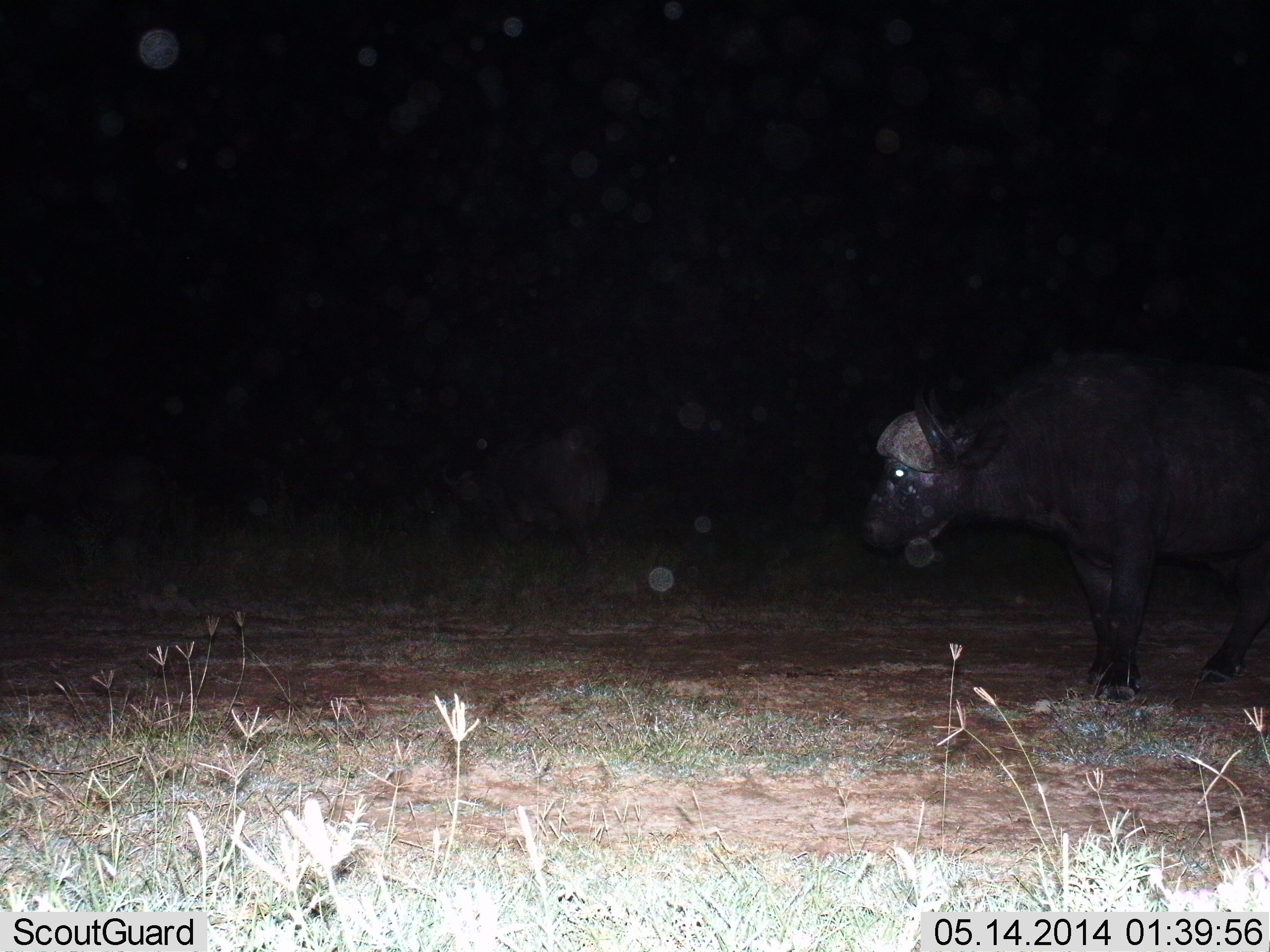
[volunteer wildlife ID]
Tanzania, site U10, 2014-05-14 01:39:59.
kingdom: Animalia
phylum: Chordata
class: Mammalia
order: Artiodactyla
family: Bovidae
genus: Syncerus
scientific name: Syncerus caffer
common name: cape buffalo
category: buffalo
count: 1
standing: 80%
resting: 0%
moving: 30%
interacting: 0%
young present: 0%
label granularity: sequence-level